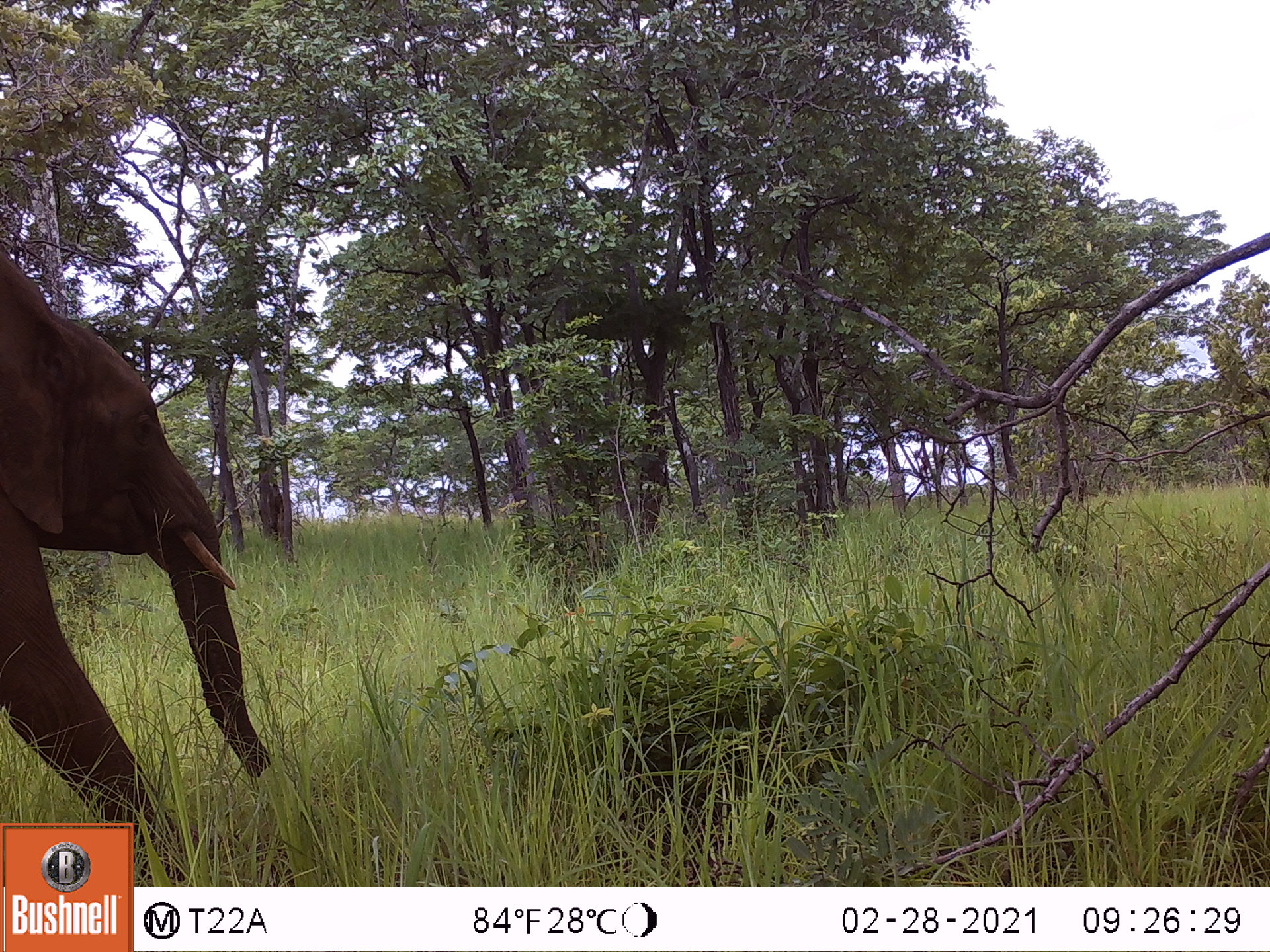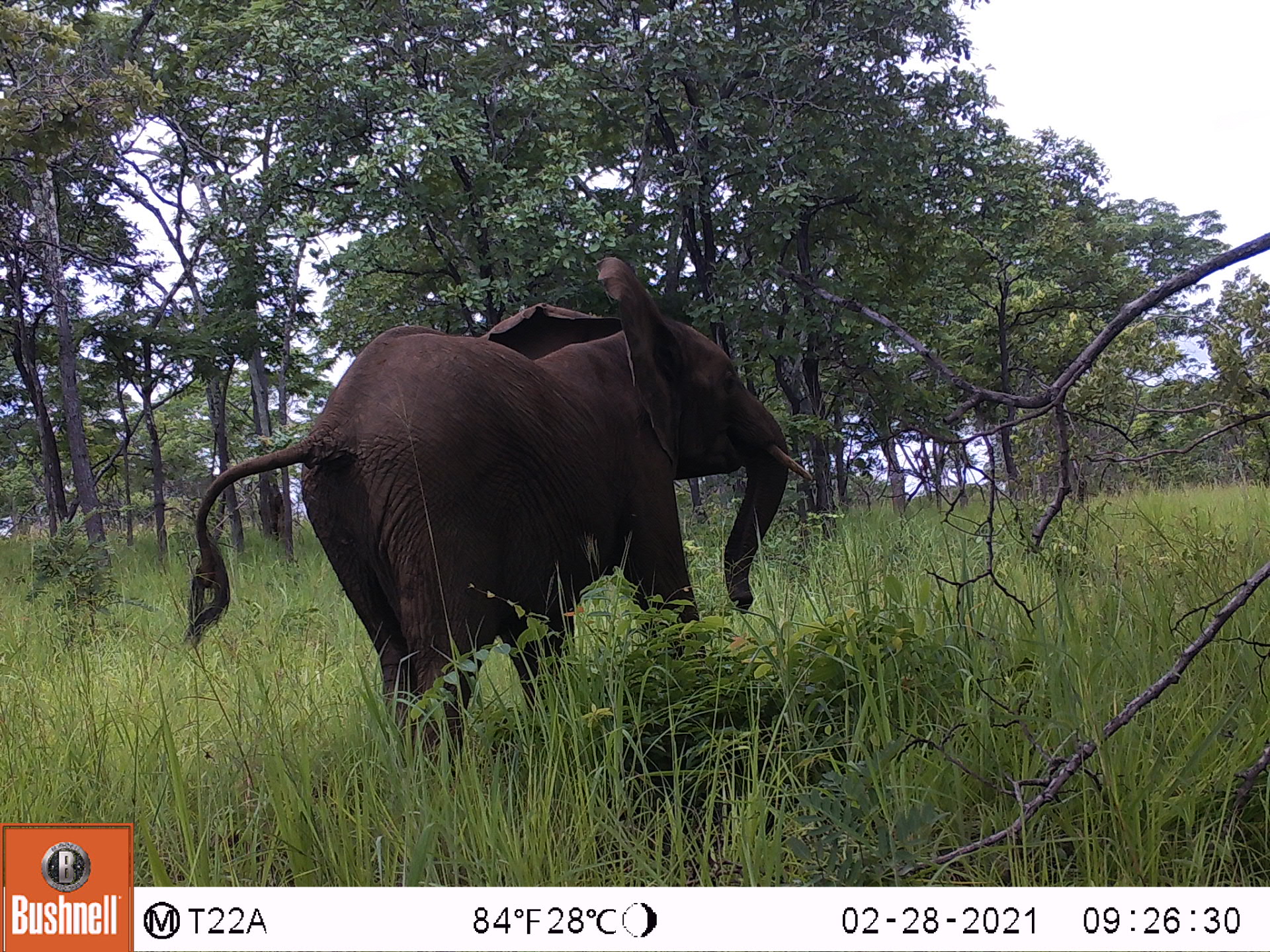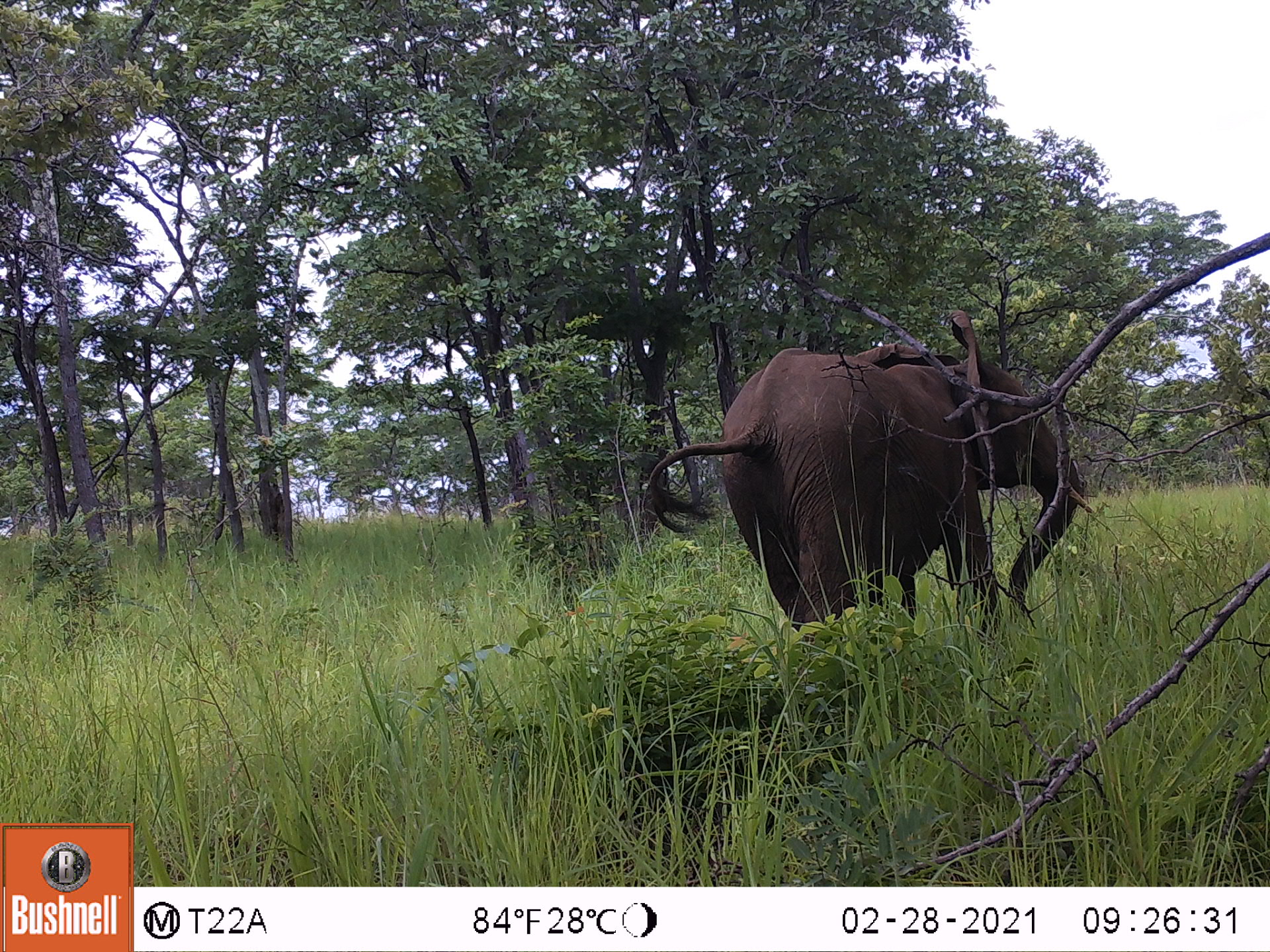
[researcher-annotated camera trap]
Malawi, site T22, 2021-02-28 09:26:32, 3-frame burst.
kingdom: Animalia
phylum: Chordata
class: Mammalia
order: Proboscidea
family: Elephantidae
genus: Loxodonta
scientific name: Loxodonta africana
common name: african savanna elephant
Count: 1.